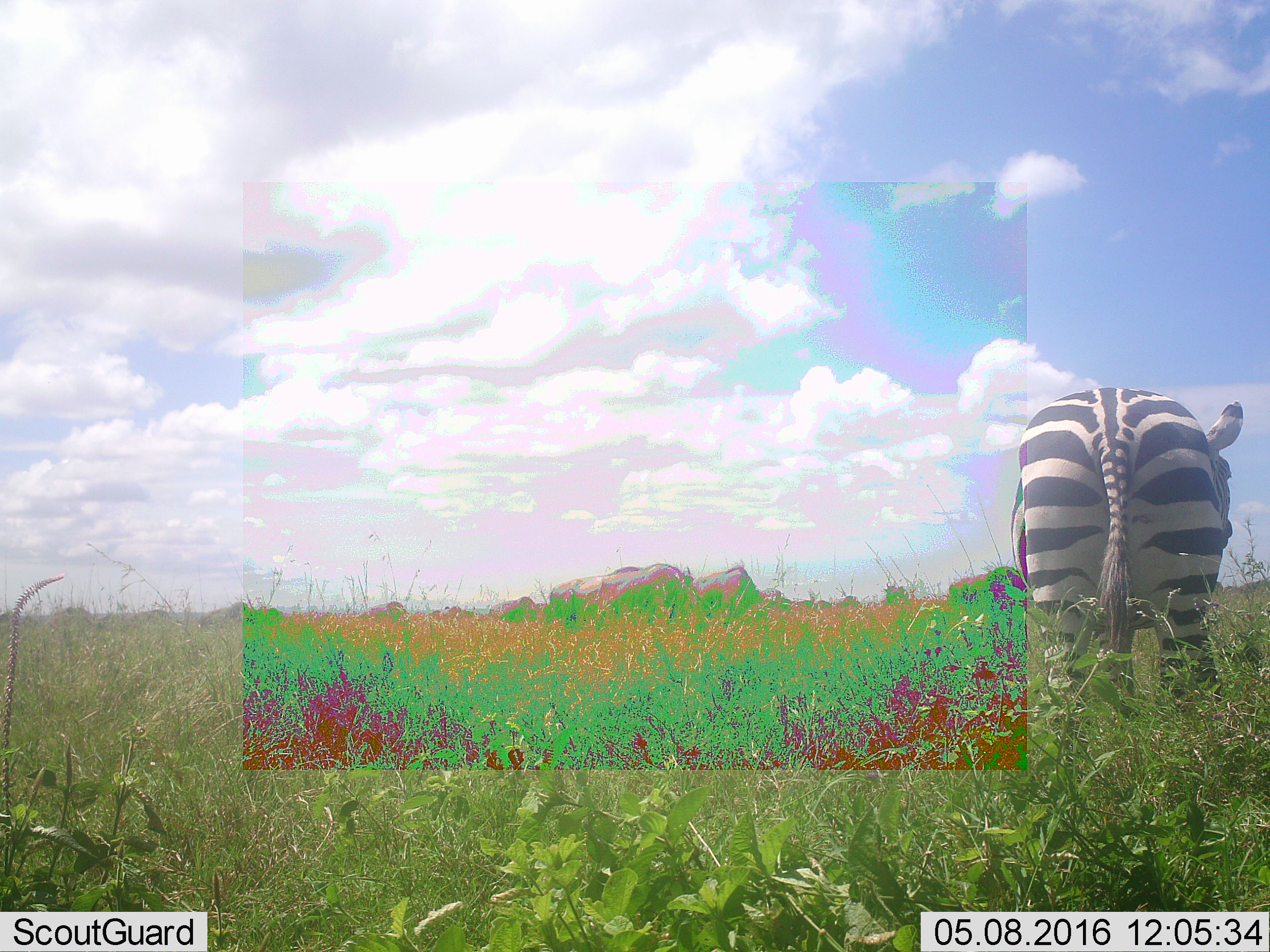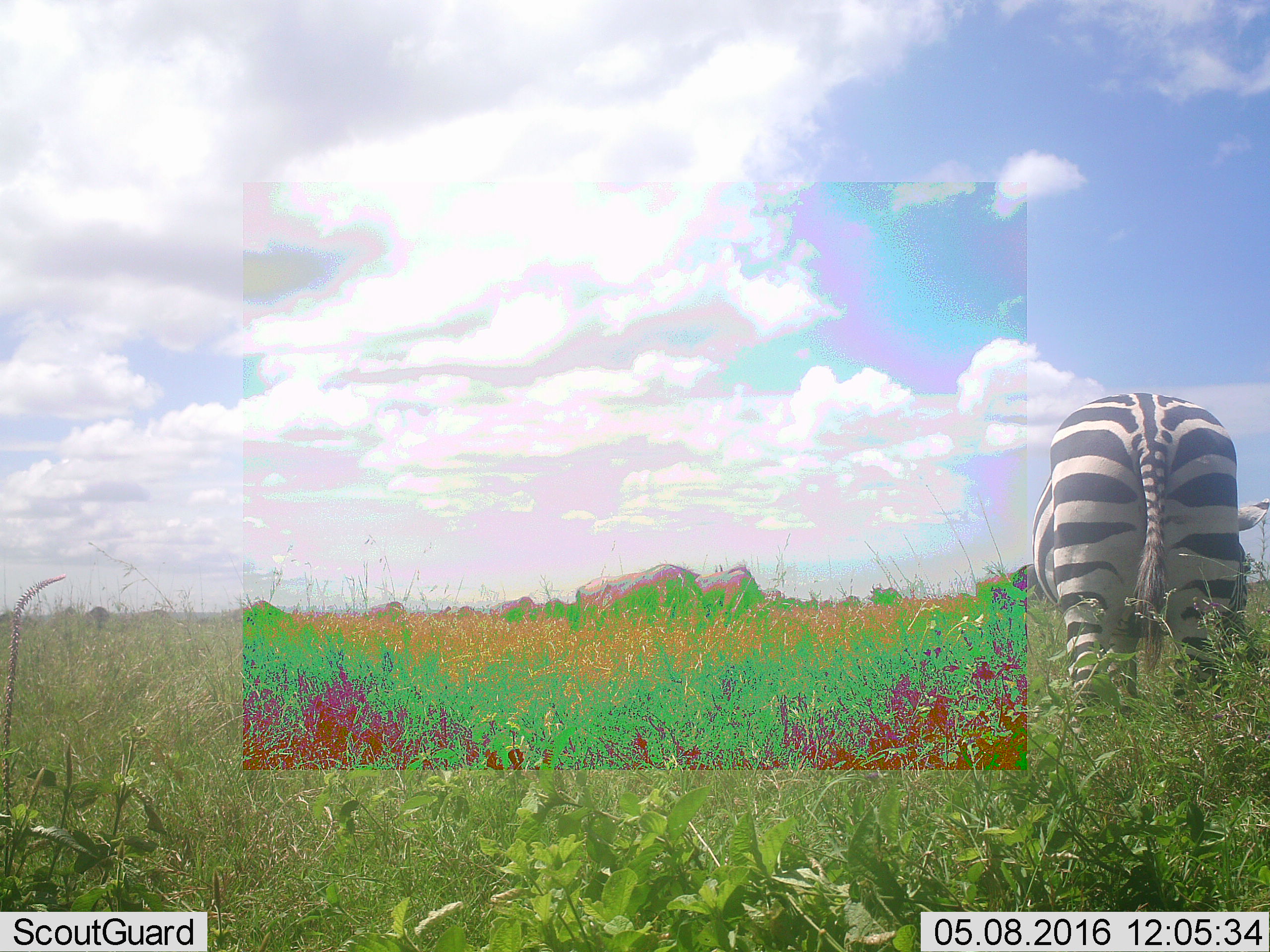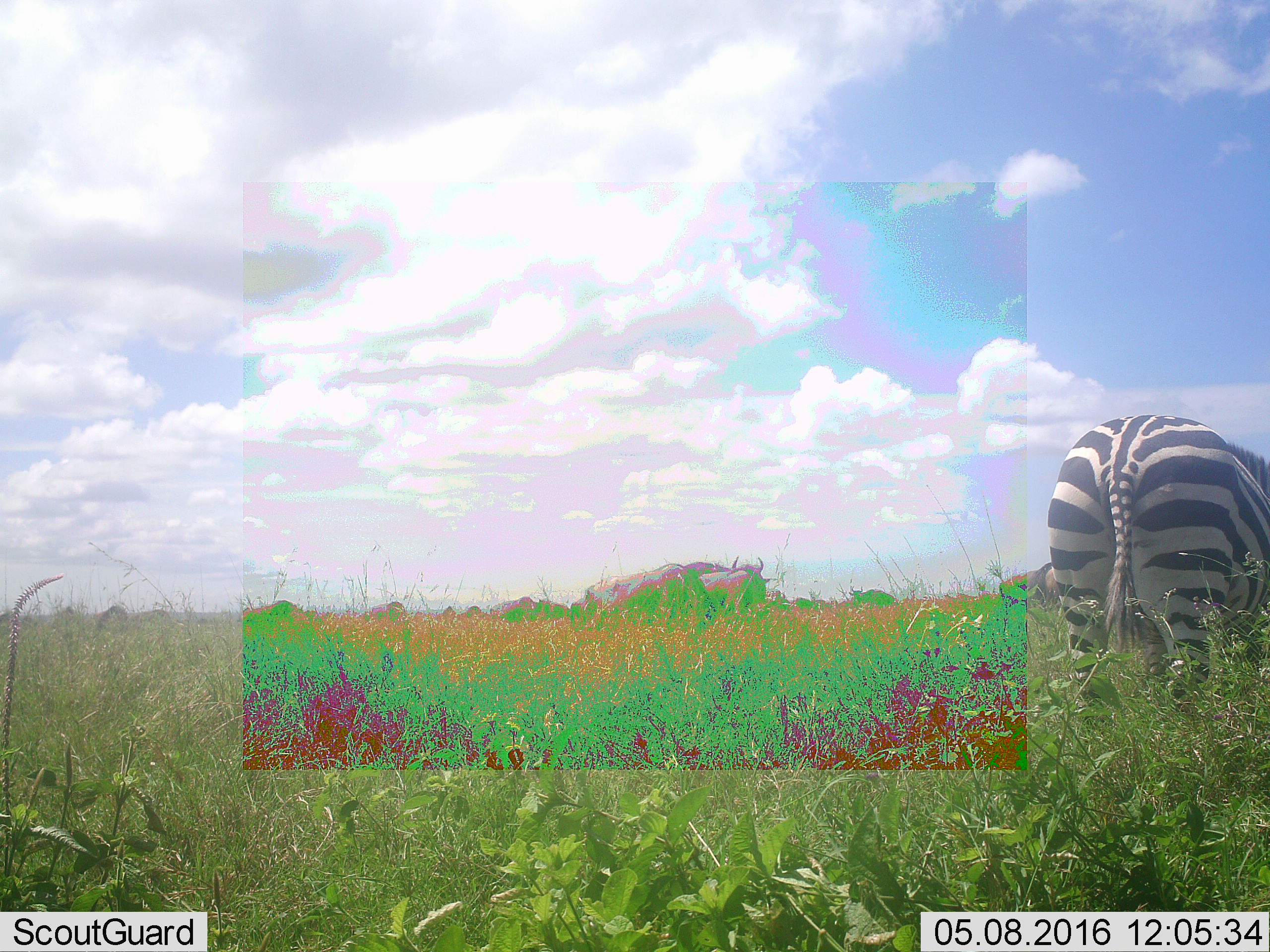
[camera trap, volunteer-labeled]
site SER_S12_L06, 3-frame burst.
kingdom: Animalia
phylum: Chordata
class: Mammalia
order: Artiodactyla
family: Bovidae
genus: Connochaetes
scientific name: Connochaetes taurinus taurinus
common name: blue wildebeest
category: wildebeestblue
Wildebeestblue (blue wildebeest) (Connochaetes taurinus taurinus), count 11-50. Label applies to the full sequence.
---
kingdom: Animalia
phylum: Chordata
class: Mammalia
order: Perissodactyla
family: Equidae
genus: Equus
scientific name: Equus quagga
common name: plains zebra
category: zebraplains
Zebraplains (plains zebra) (Equus quagga), count 1. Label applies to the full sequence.